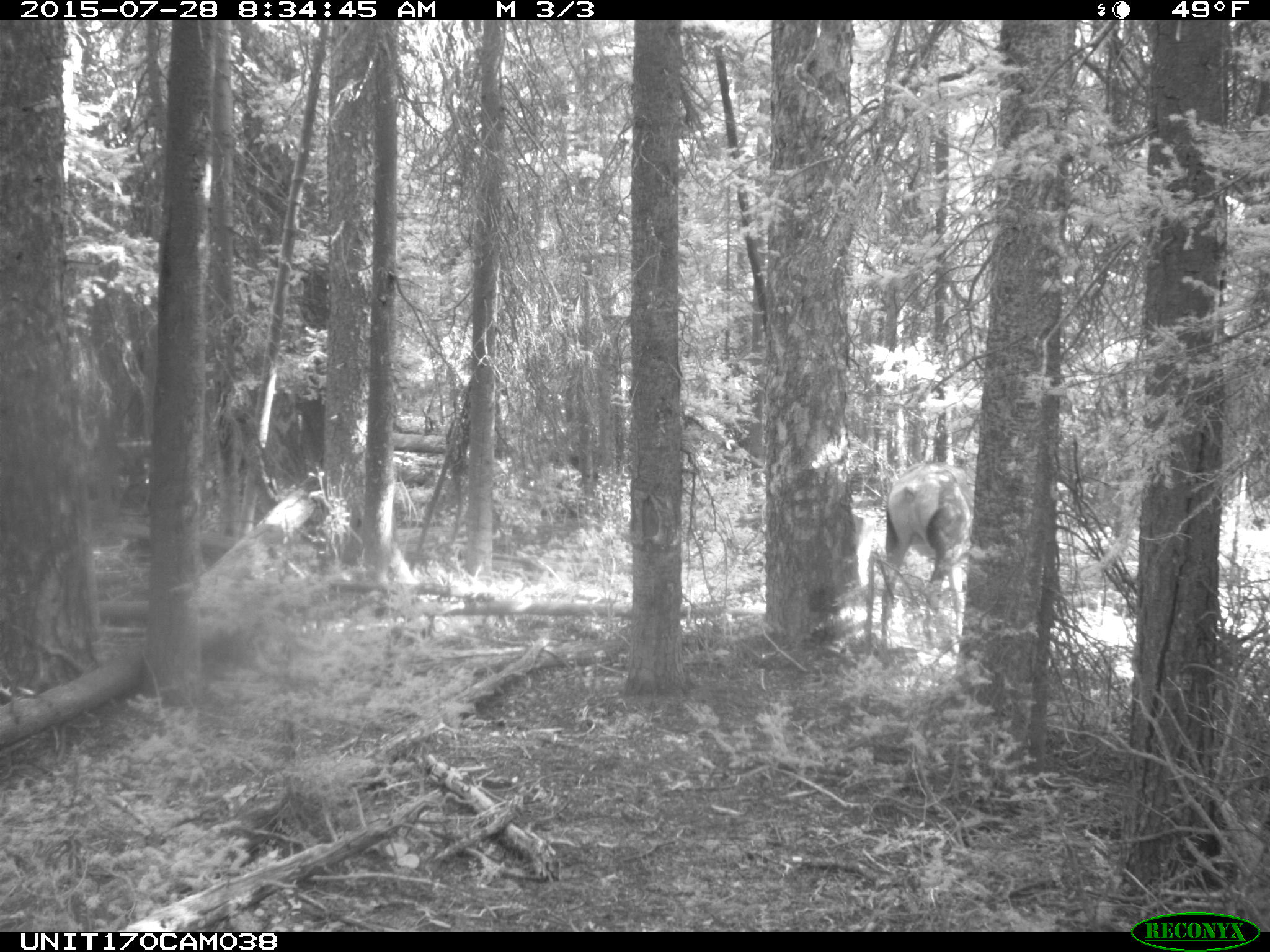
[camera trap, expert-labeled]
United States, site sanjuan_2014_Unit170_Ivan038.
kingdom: Animalia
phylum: Chordata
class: Mammalia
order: Artiodactyla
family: Cervidae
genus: Cervus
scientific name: Cervus elaphus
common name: red deer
Cervus elaphus (red deer).